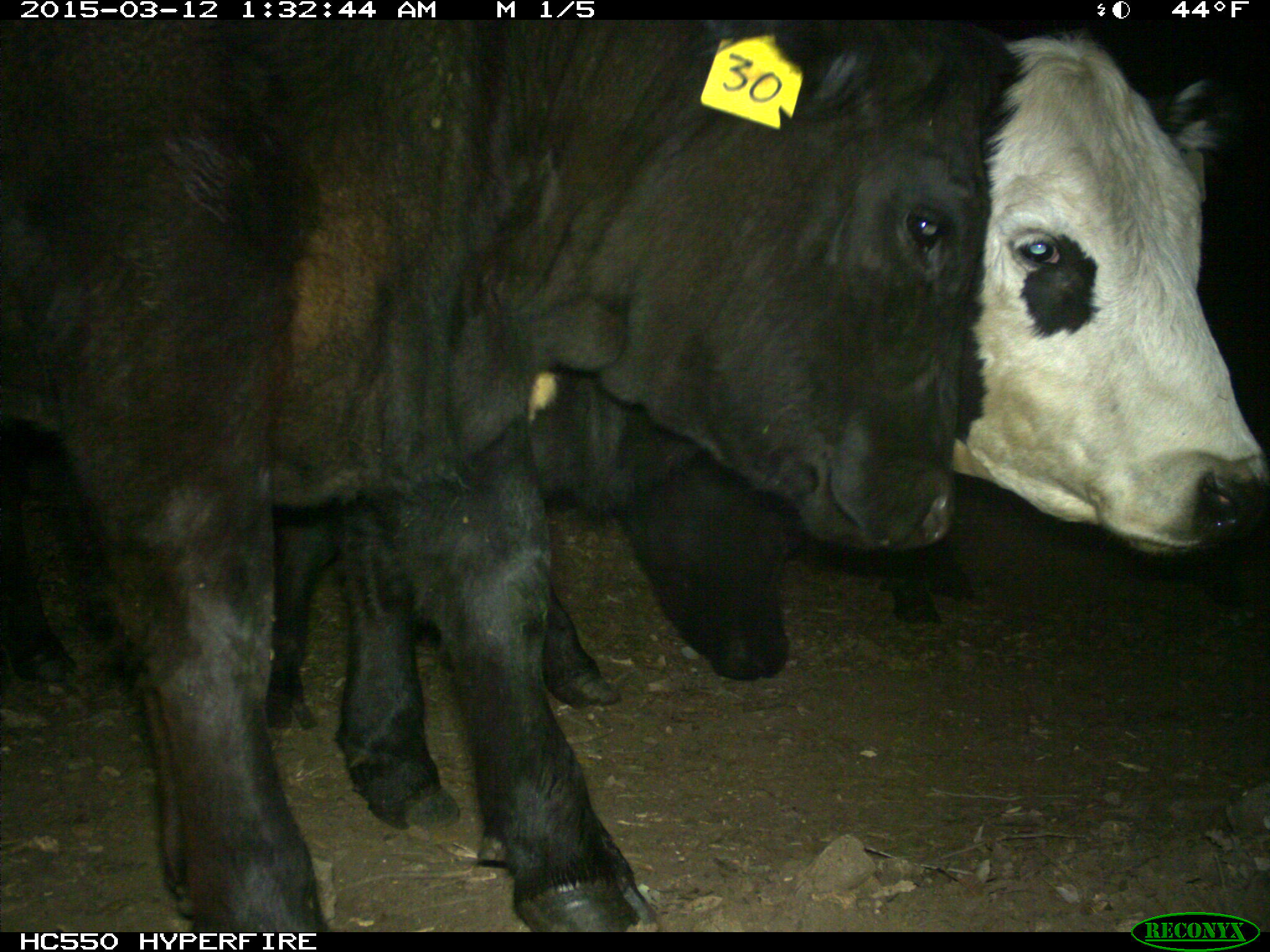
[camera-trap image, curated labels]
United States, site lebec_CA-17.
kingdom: Animalia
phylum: Chordata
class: Mammalia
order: Artiodactyla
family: Bovidae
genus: Bos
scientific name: Bos taurus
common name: domestic cow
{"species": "Bos taurus (domestic cow)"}